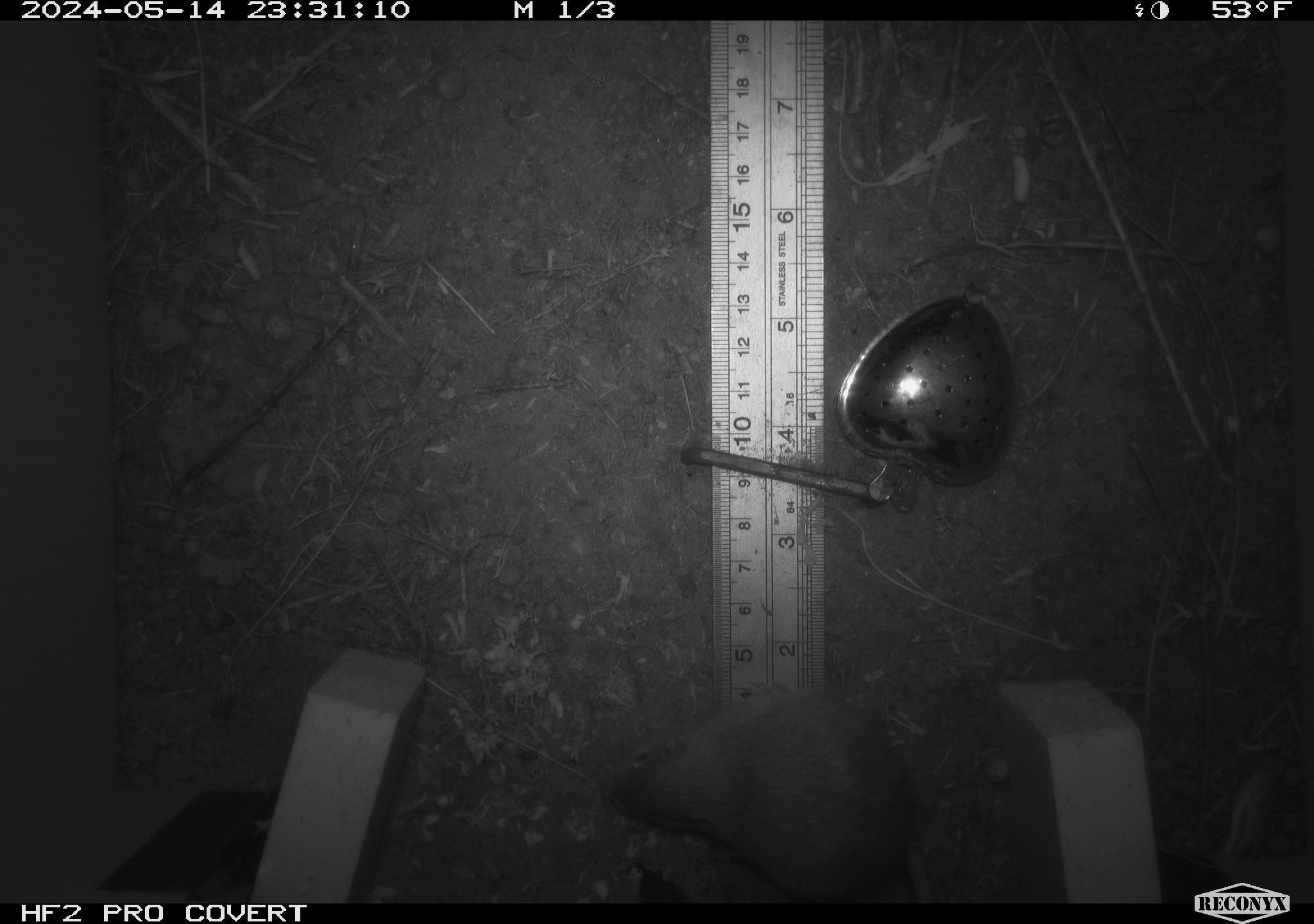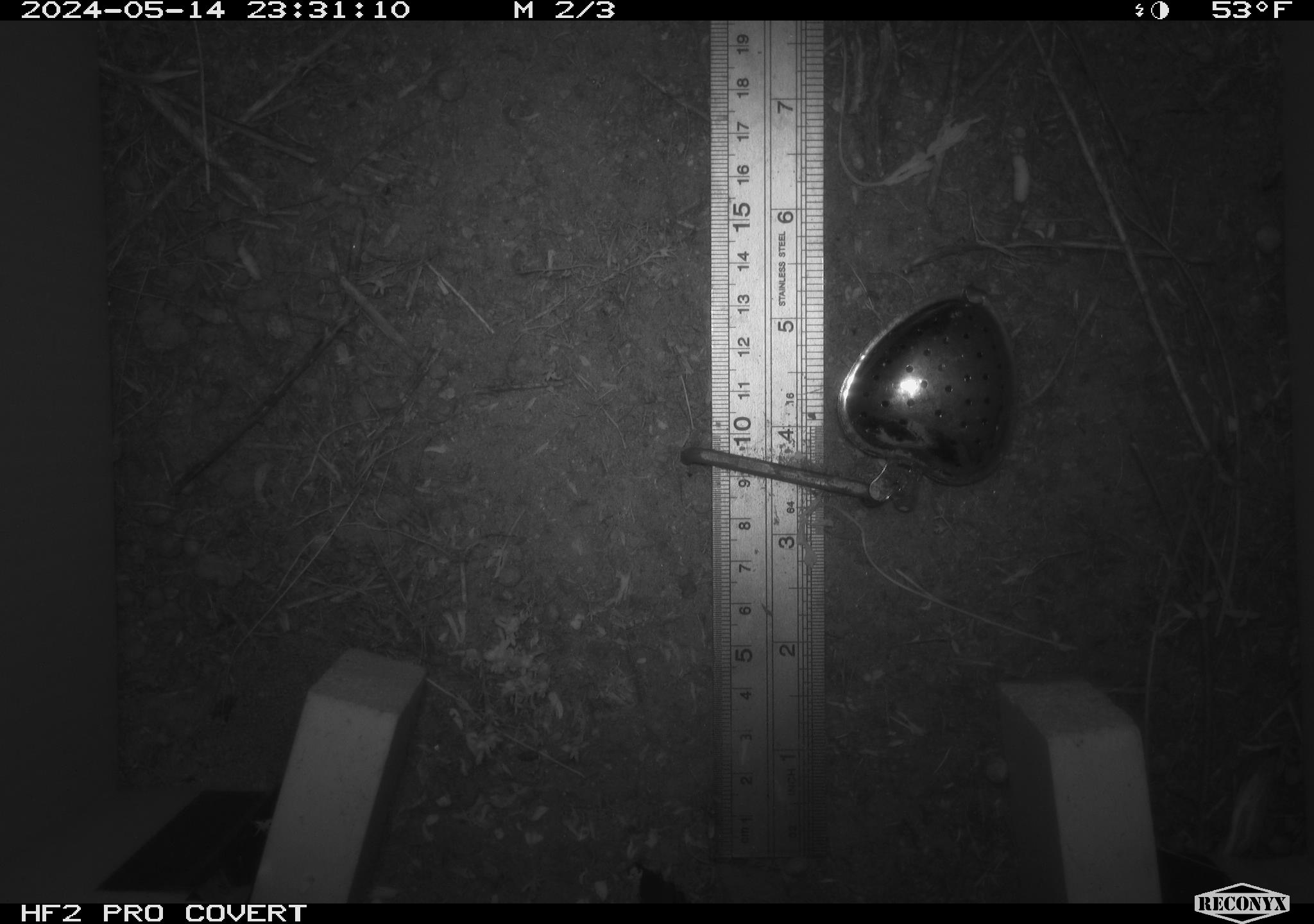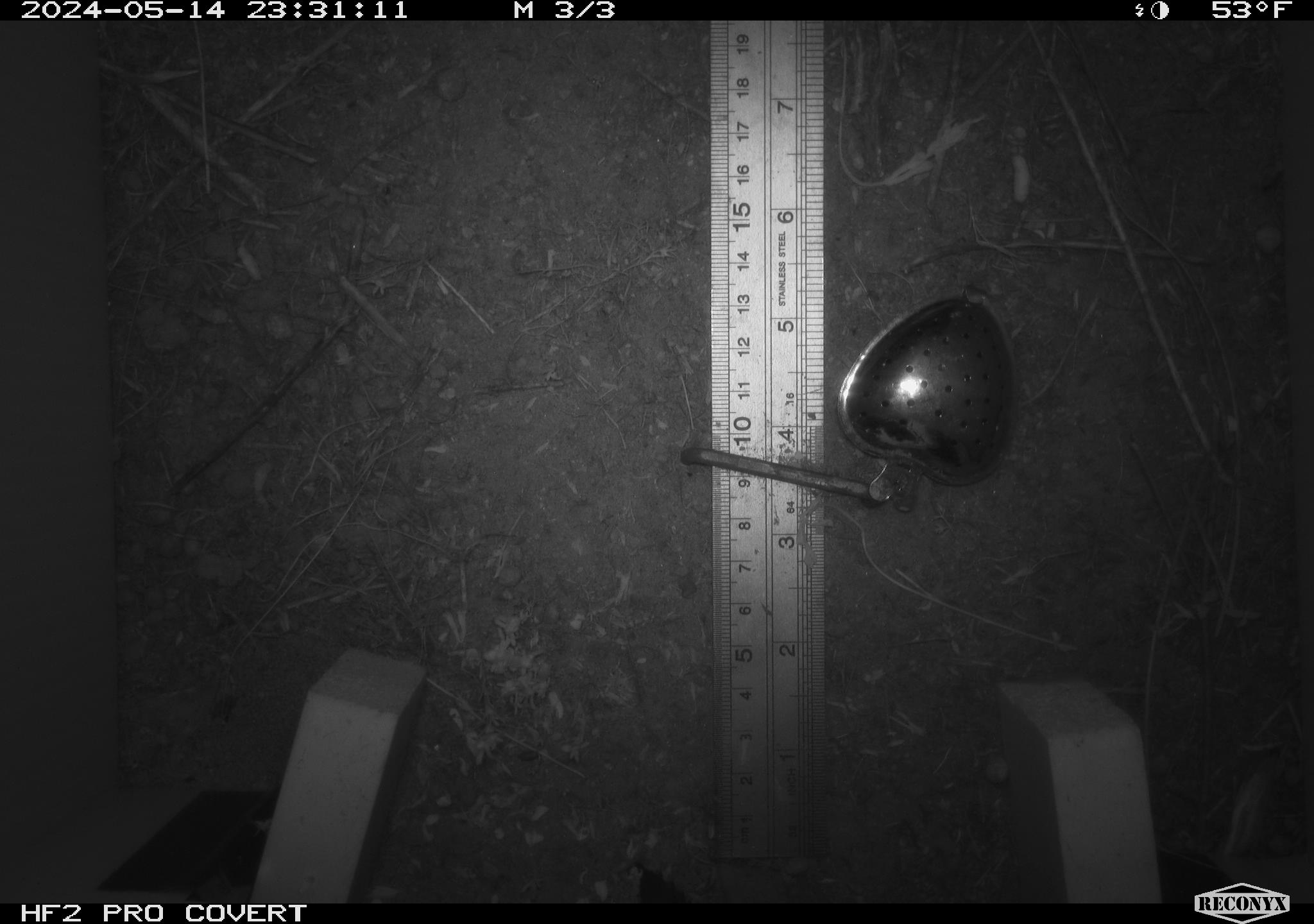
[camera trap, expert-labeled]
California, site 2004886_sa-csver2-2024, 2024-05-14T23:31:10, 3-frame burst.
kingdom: Animalia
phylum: Chordata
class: Mammalia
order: Rodentia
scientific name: Rodentia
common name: rodent